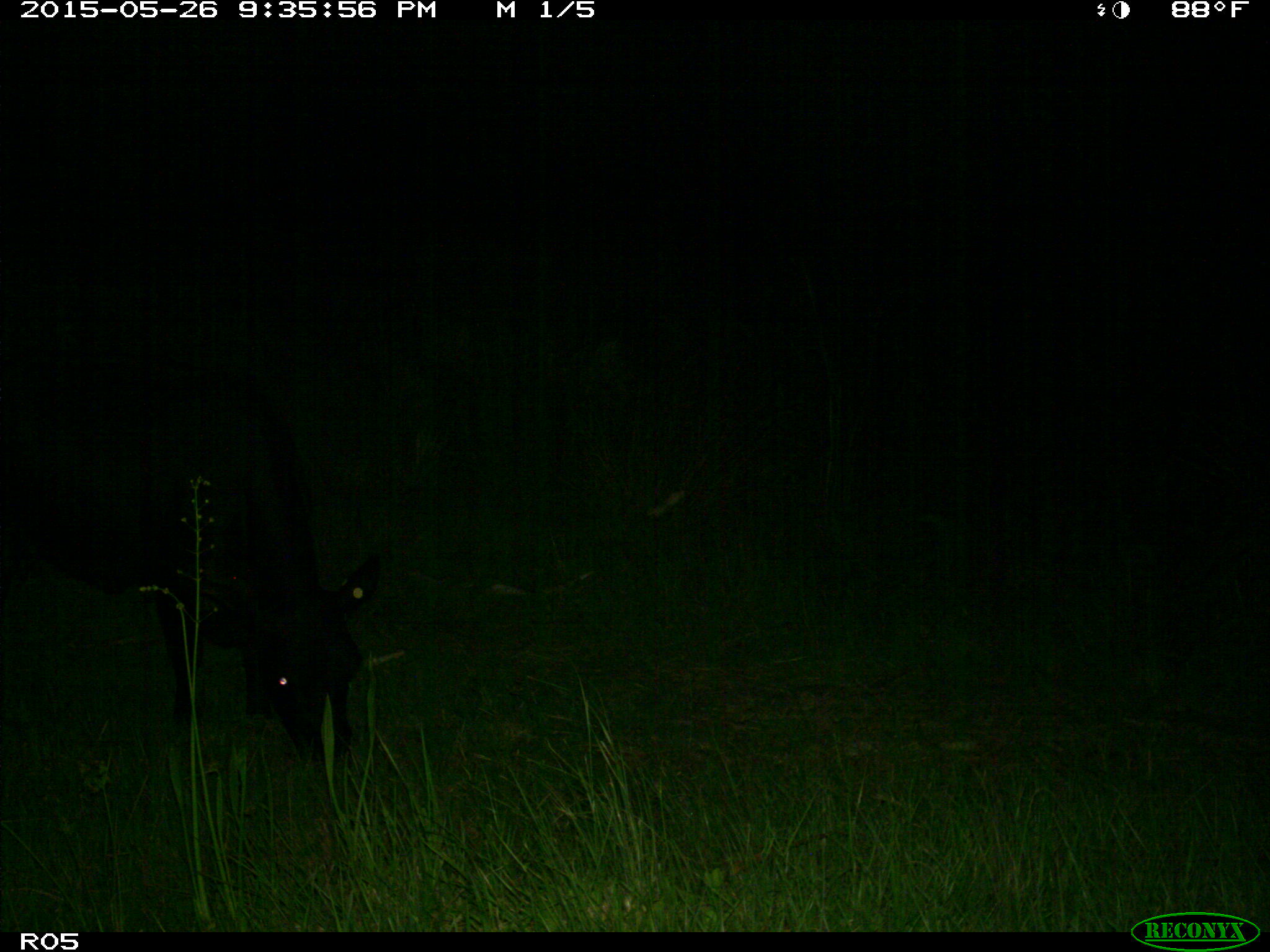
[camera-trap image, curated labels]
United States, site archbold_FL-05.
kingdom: Animalia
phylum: Chordata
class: Mammalia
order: Artiodactyla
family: Bovidae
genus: Bos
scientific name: Bos taurus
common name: domestic cow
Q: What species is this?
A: Bos taurus (domestic cow).